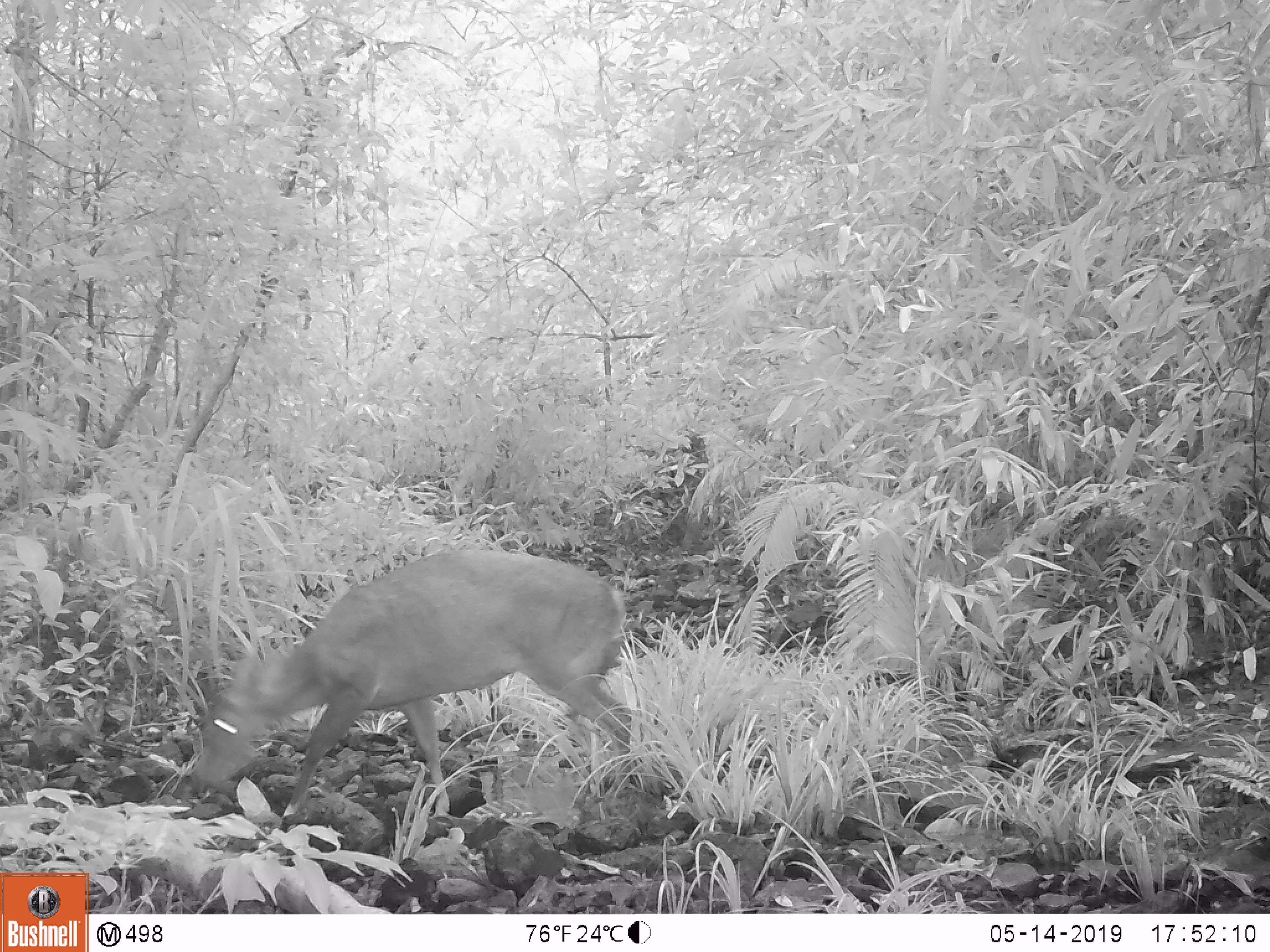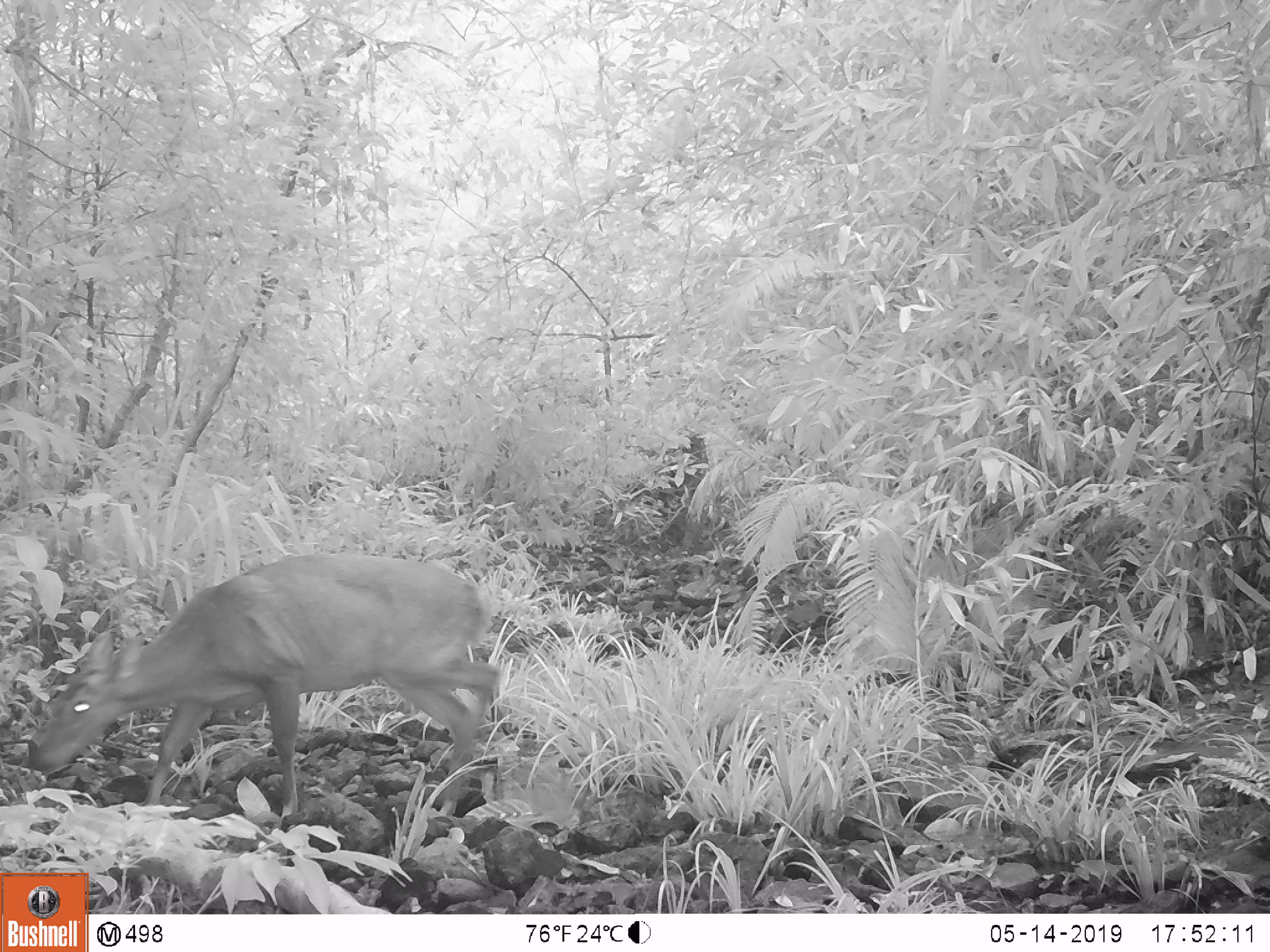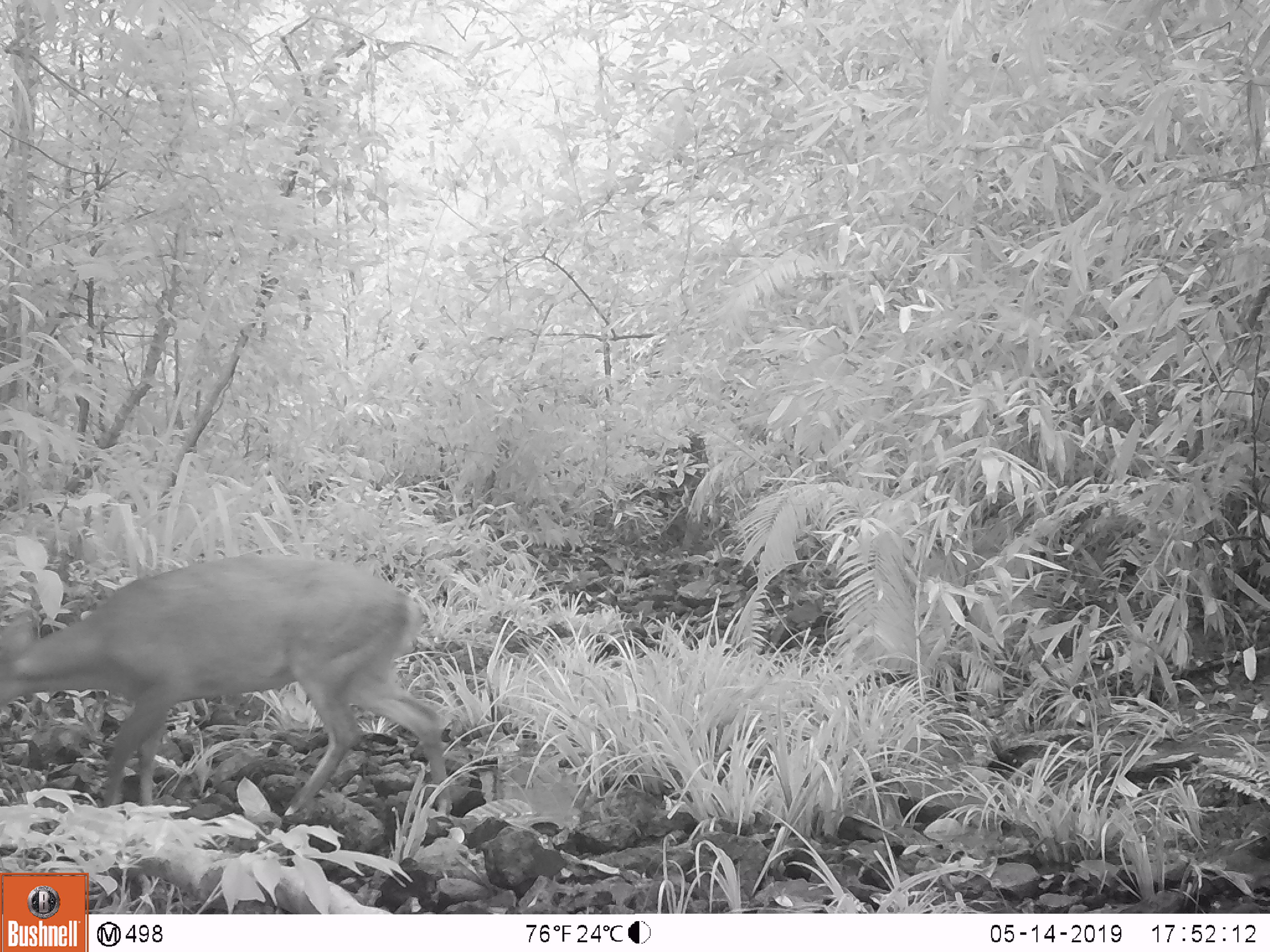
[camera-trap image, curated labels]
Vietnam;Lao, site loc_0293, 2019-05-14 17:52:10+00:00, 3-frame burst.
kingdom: Animalia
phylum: Chordata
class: Mammalia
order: Artiodactyla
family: Cervidae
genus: Muntiacus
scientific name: Muntiacus vuquangensis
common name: large-antlered muntjac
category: large antlered muntjac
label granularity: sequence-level